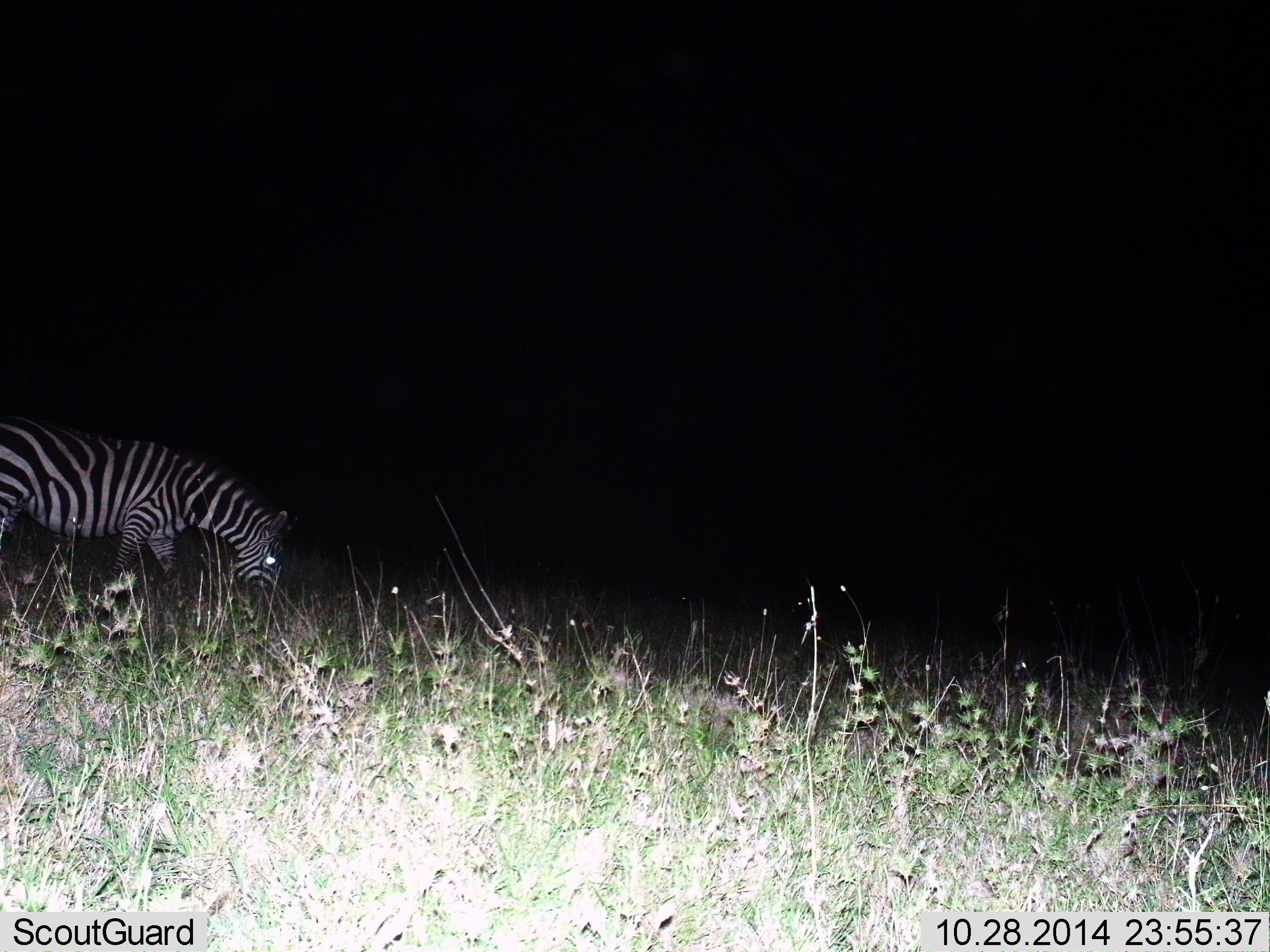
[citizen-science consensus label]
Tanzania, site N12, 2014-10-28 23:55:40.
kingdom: Animalia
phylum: Chordata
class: Mammalia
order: Perissodactyla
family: Equidae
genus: Equus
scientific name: Equus quagga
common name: plains zebra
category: zebra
Zebra (plains zebra) (Equus quagga), count 1. Behavior (volunteer vote fractions): standing 30%, resting 0%, moving 0%, interacting 0%. Young present (vote fraction): 0%. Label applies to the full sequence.